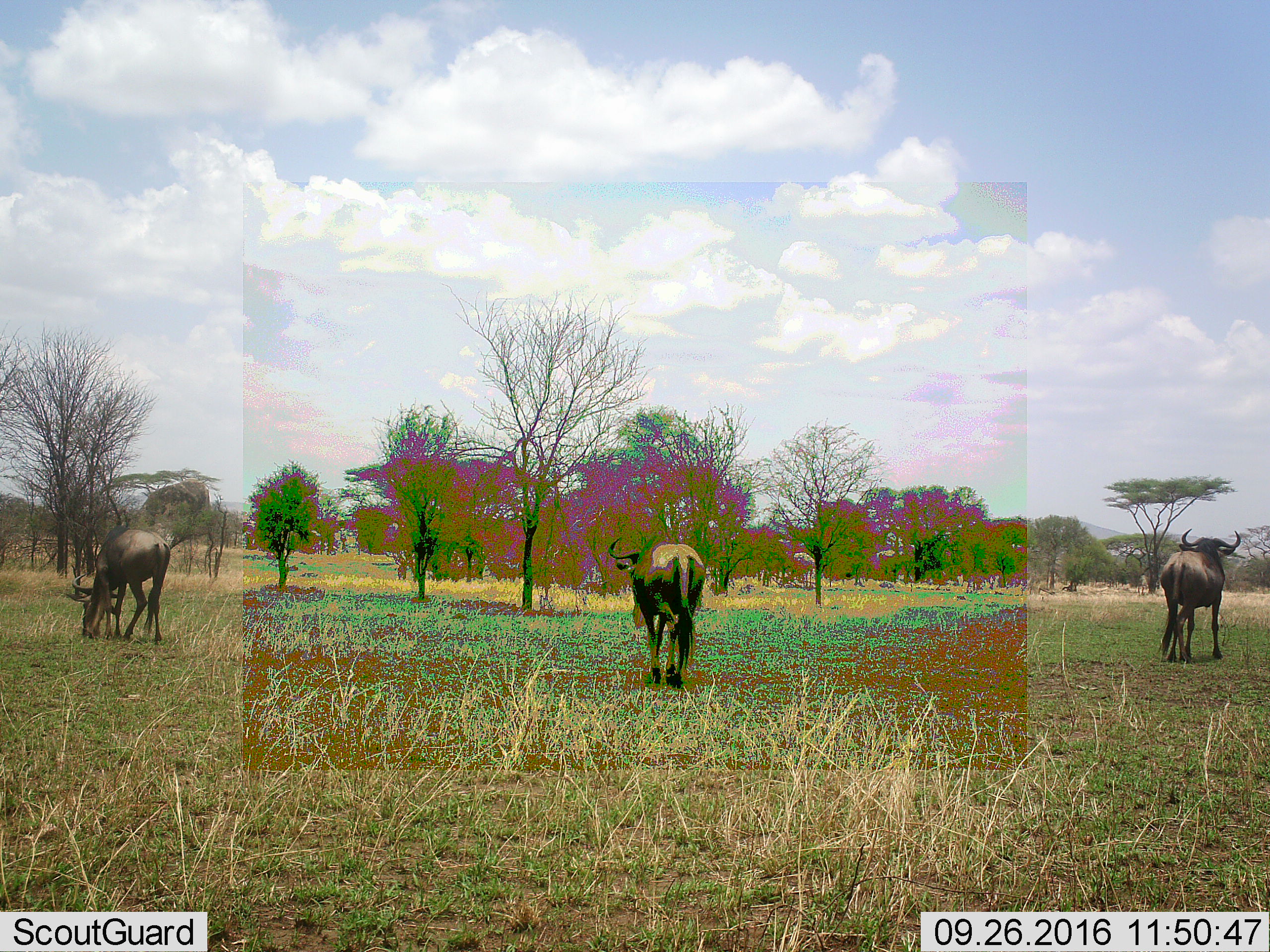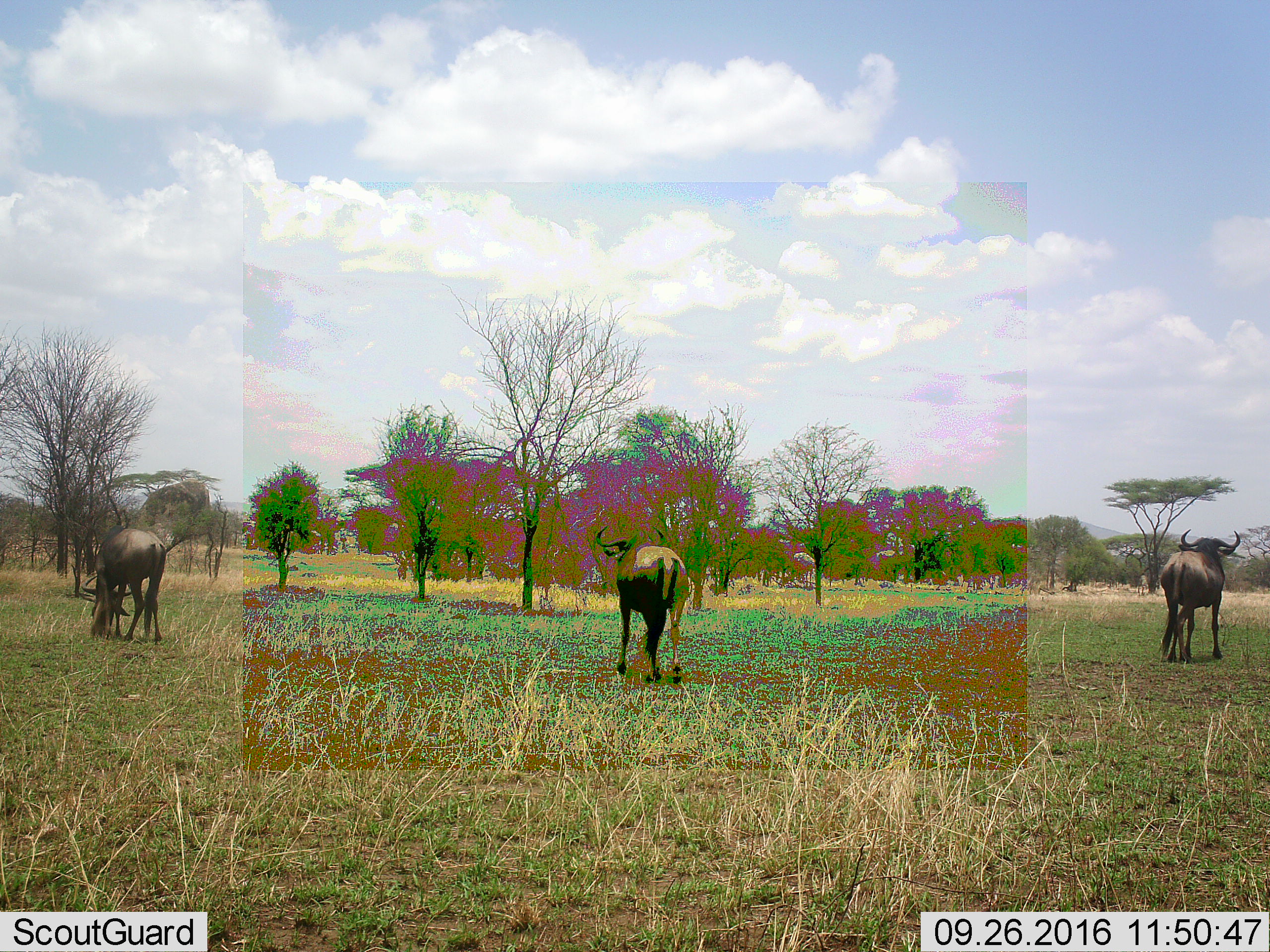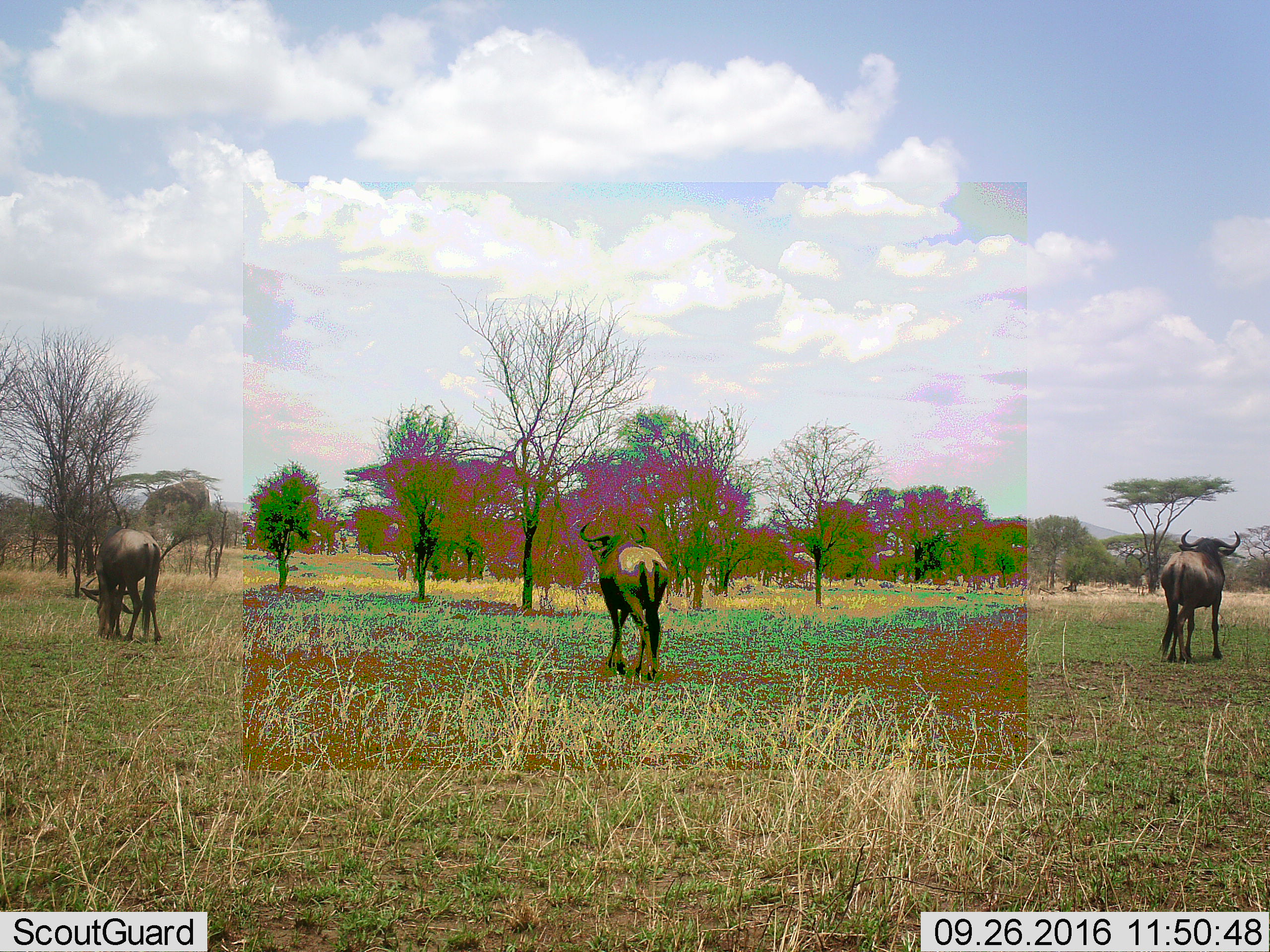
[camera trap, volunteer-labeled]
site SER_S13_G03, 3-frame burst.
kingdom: Animalia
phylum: Chordata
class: Mammalia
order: Artiodactyla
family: Bovidae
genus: Connochaetes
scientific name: Connochaetes taurinus taurinus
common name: blue wildebeest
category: wildebeestblue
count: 3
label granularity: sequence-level